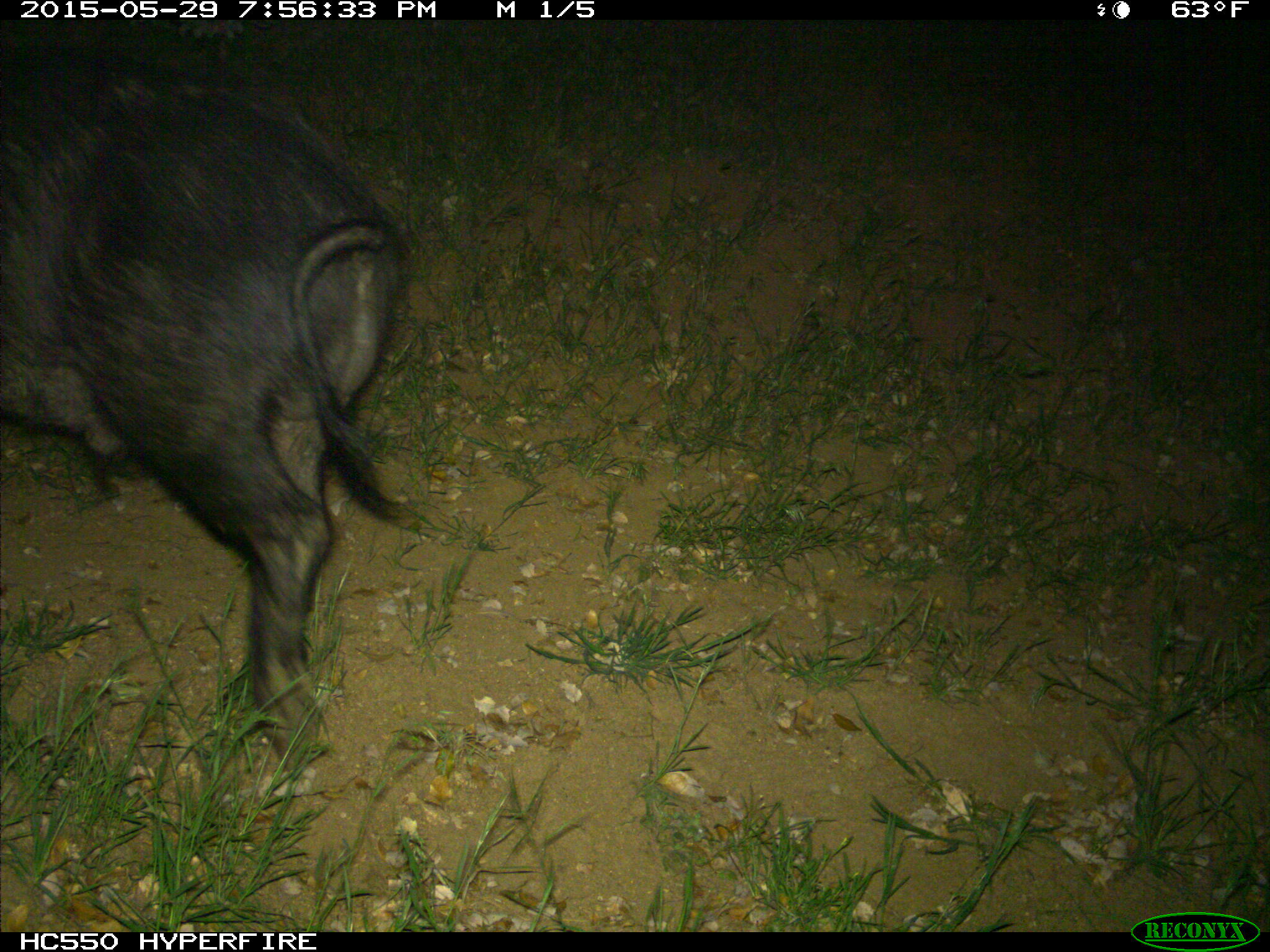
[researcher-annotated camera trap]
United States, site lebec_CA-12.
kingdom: Animalia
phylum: Chordata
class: Mammalia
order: Artiodactyla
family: Suidae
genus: Sus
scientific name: Sus scrofa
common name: wild boar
Sus scrofa (wild boar).